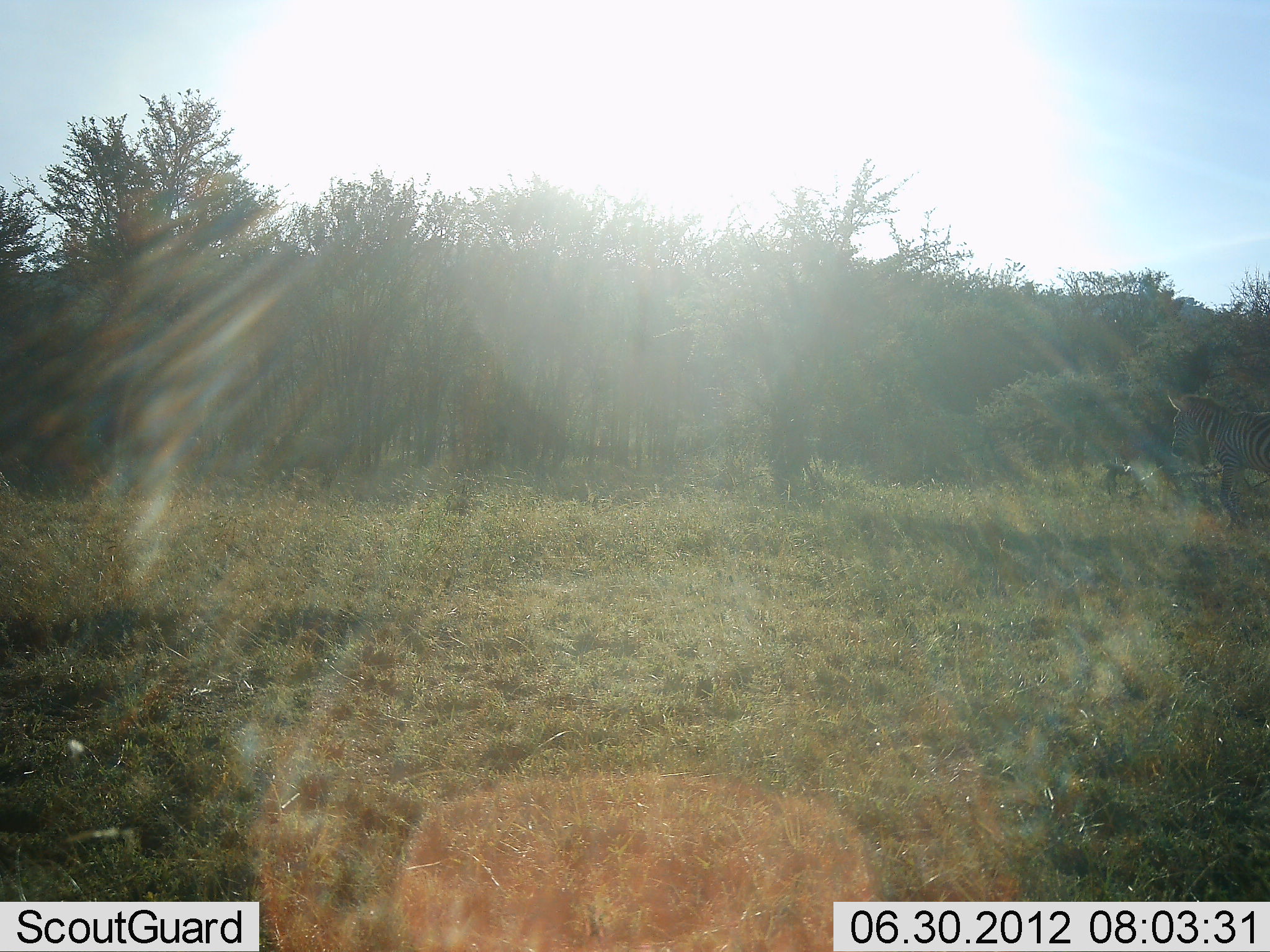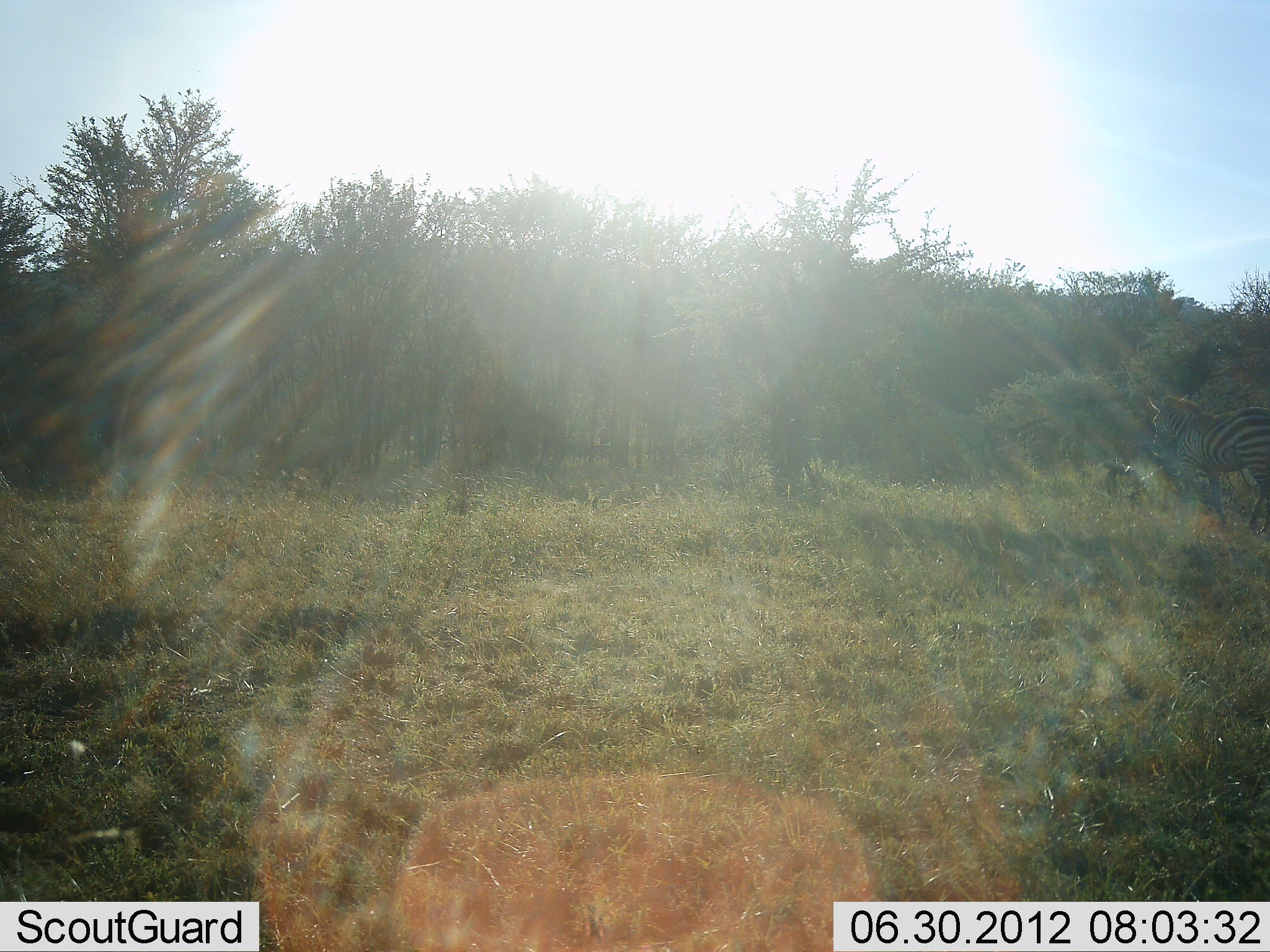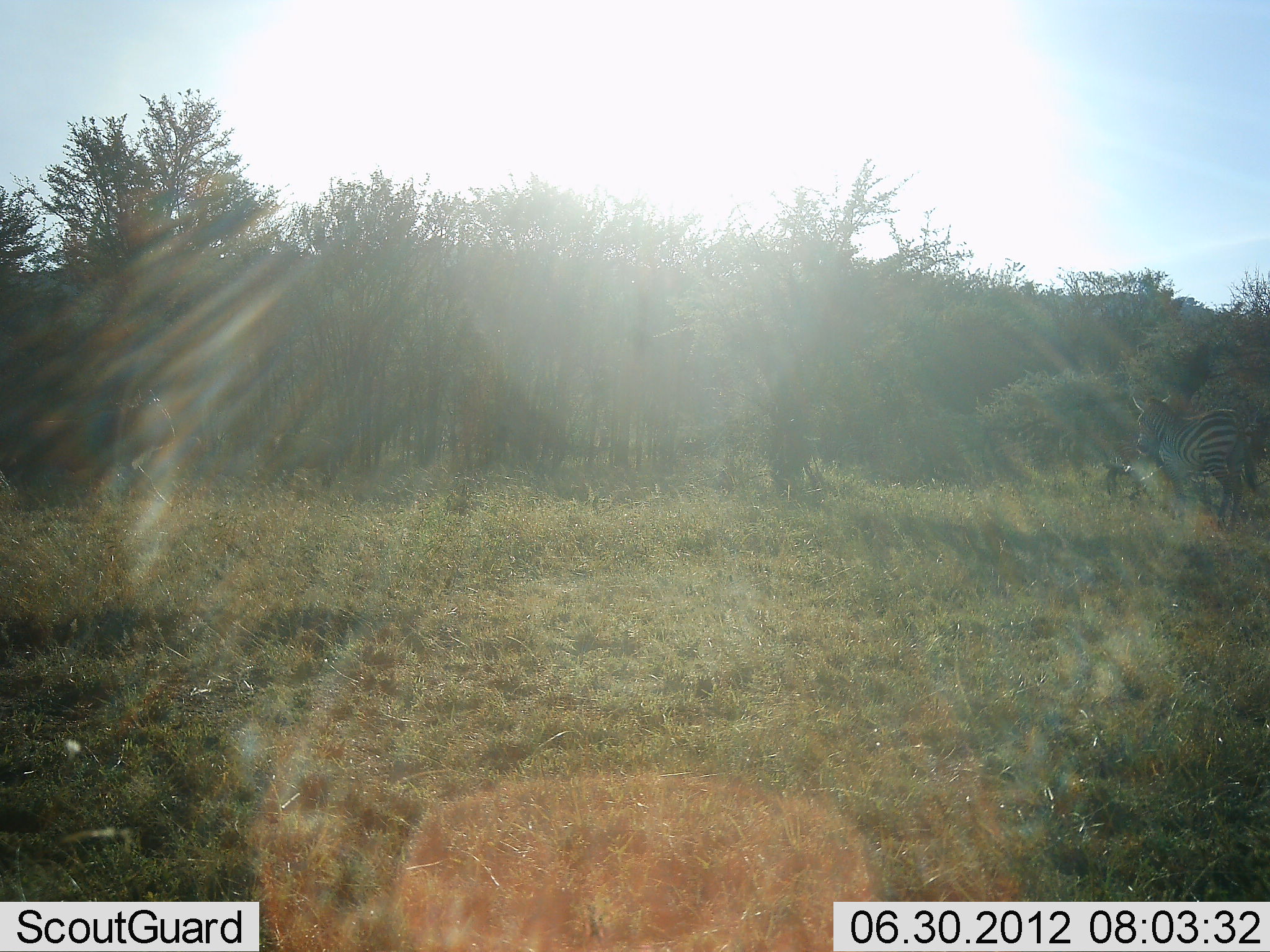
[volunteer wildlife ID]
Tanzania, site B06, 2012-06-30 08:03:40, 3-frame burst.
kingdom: Animalia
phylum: Chordata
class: Mammalia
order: Perissodactyla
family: Equidae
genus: Equus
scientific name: Equus quagga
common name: plains zebra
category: zebra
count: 1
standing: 0%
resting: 0%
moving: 100%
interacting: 0%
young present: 0%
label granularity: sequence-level